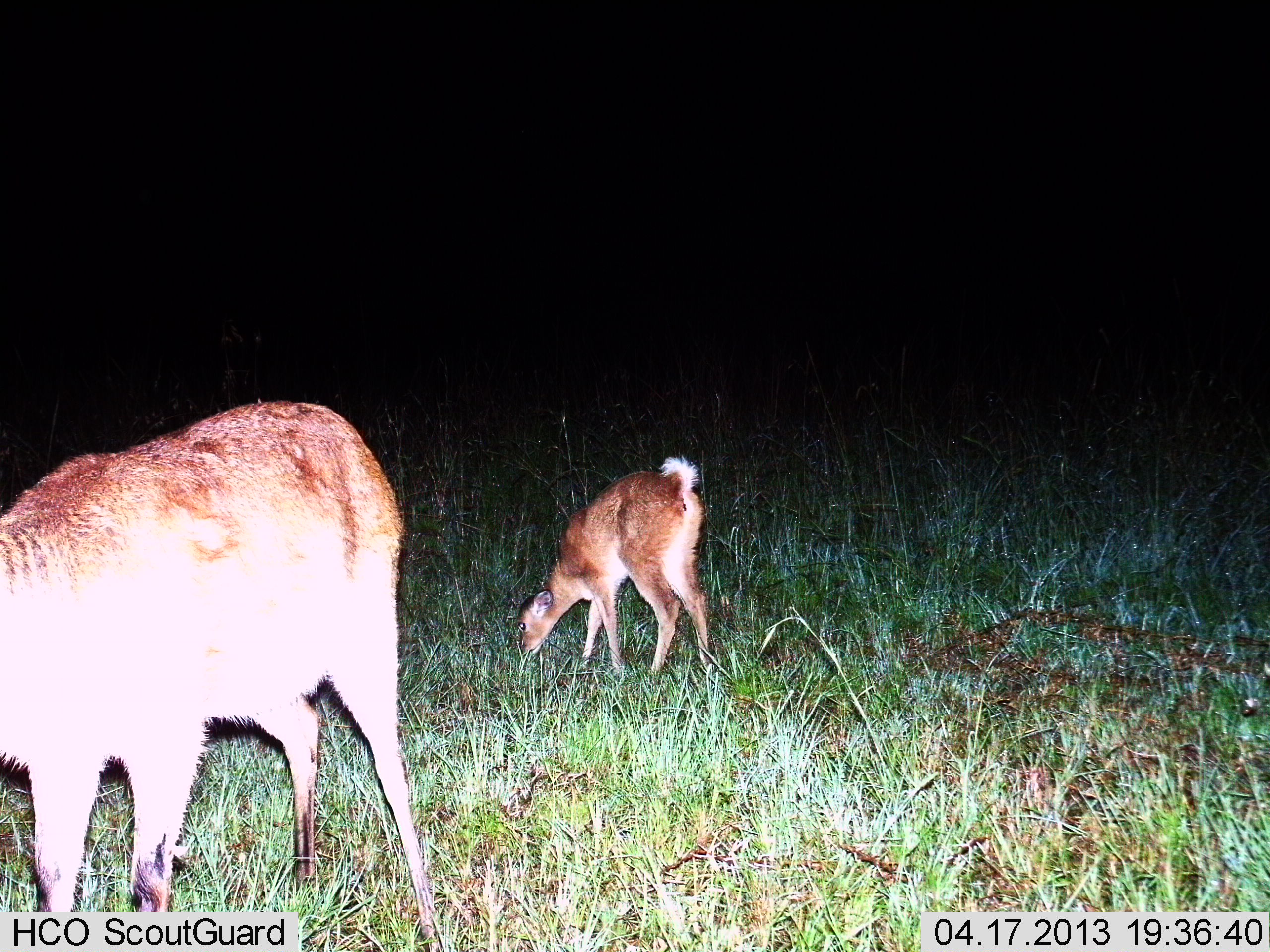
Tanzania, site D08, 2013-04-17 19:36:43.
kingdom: Animalia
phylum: Chordata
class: Mammalia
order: Artiodactyla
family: Bovidae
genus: Redunca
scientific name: Redunca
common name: reedbuck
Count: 2.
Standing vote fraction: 25%.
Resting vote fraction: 0%.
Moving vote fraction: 0%.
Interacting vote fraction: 6%.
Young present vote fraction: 44%.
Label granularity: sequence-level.